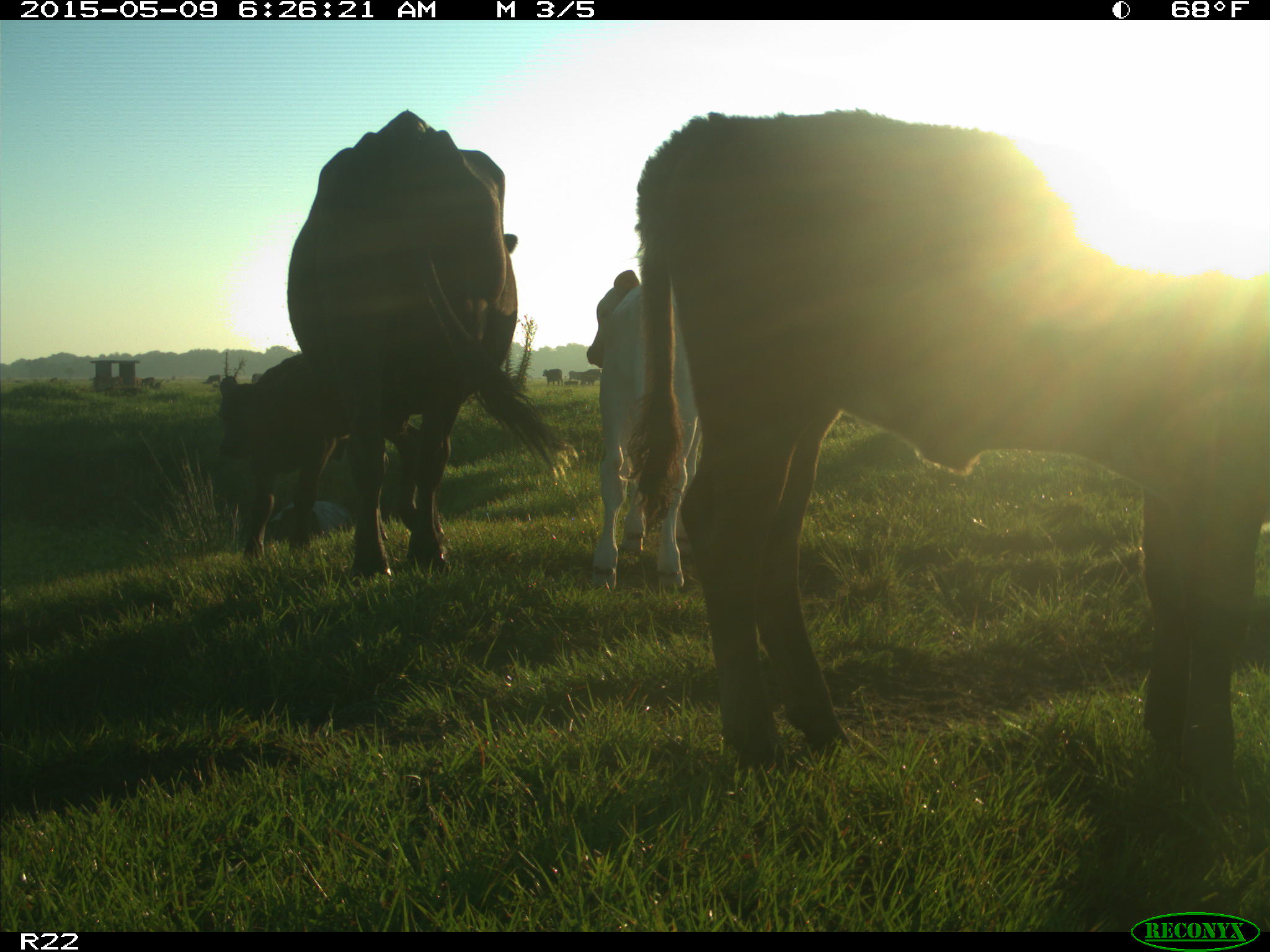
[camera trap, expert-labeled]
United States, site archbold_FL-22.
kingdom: Animalia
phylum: Chordata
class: Mammalia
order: Artiodactyla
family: Bovidae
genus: Bos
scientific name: Bos taurus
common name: domestic cow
Bos taurus (domestic cow).